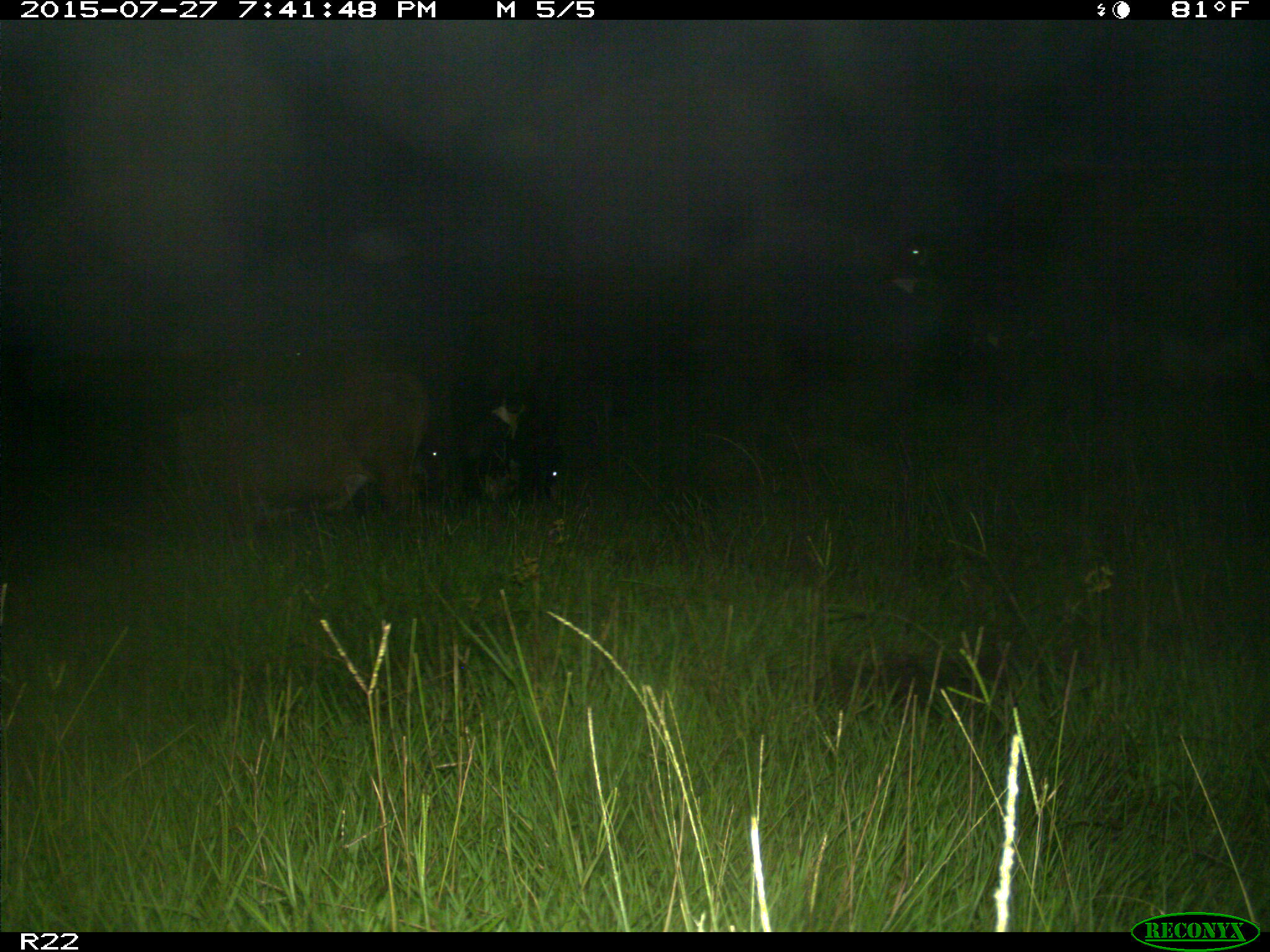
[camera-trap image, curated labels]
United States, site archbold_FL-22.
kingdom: Animalia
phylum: Chordata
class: Mammalia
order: Artiodactyla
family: Bovidae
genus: Bos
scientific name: Bos taurus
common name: domestic cow